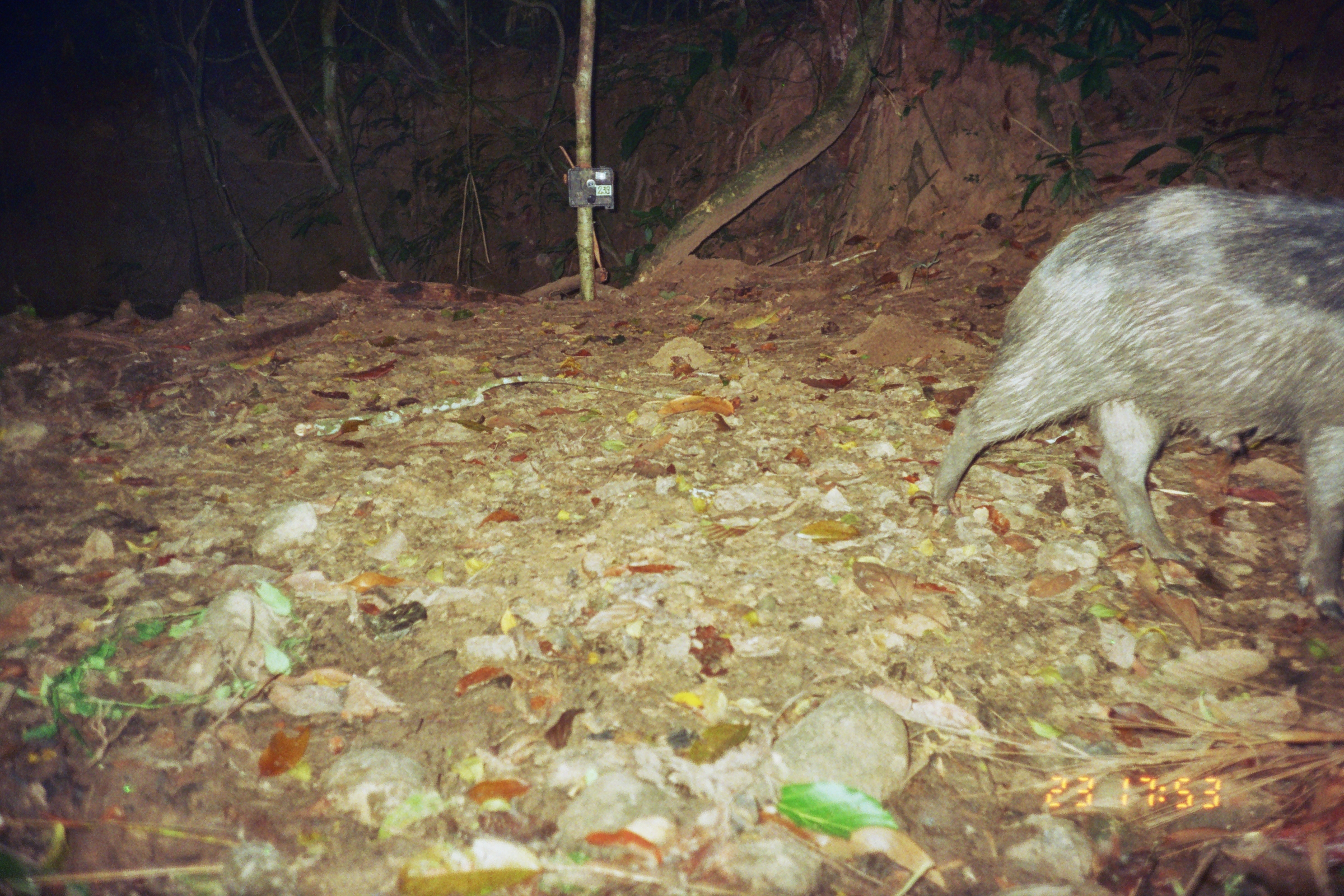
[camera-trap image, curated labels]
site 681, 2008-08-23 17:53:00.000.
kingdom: Animalia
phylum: Chordata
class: Mammalia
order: Artiodactyla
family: Tayassuidae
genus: Tayassu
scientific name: Tayassu pecari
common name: white-lipped peccary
Tayassu pecari (white-lipped peccary).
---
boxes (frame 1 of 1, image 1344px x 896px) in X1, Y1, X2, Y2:
tayassu pecari: 930, 183, 1343, 625